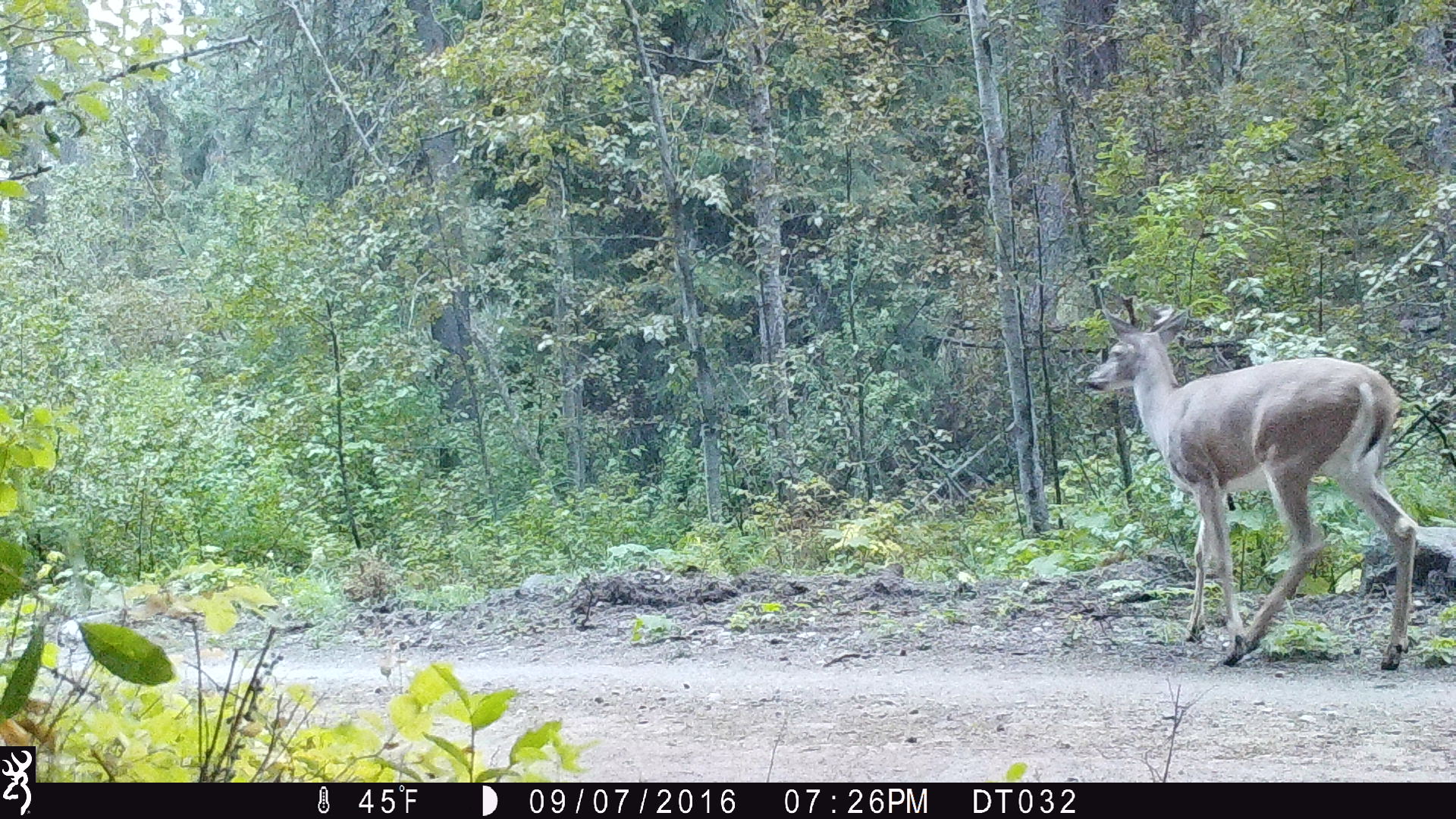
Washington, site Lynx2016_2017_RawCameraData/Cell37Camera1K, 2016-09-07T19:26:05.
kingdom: Animalia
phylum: Chordata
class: Mammalia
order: Artiodactyla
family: Cervidae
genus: Odocoileus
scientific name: Odocoileus virginianus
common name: white-tailed deer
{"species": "Odocoileus virginianus (white-tailed deer)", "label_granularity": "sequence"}